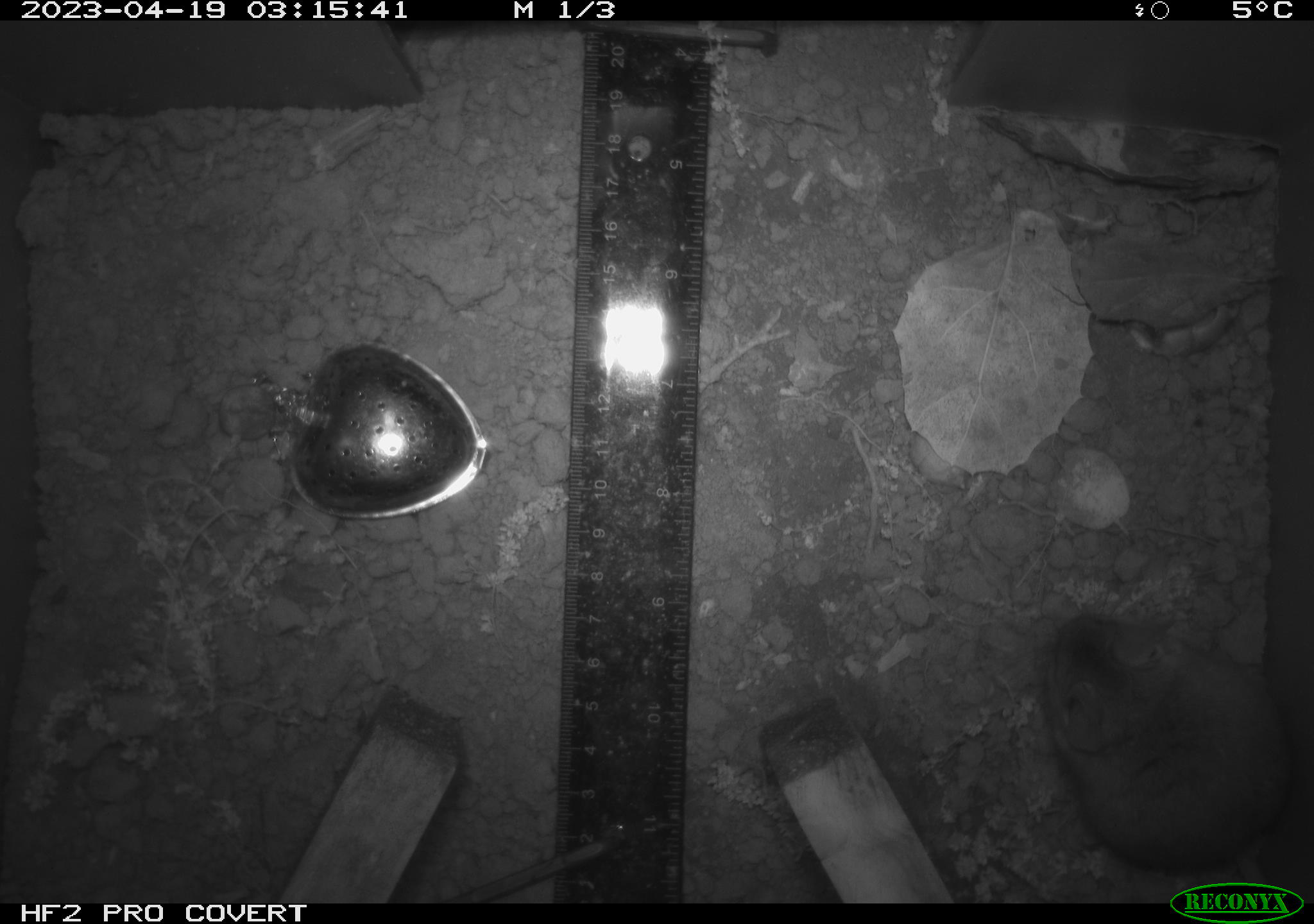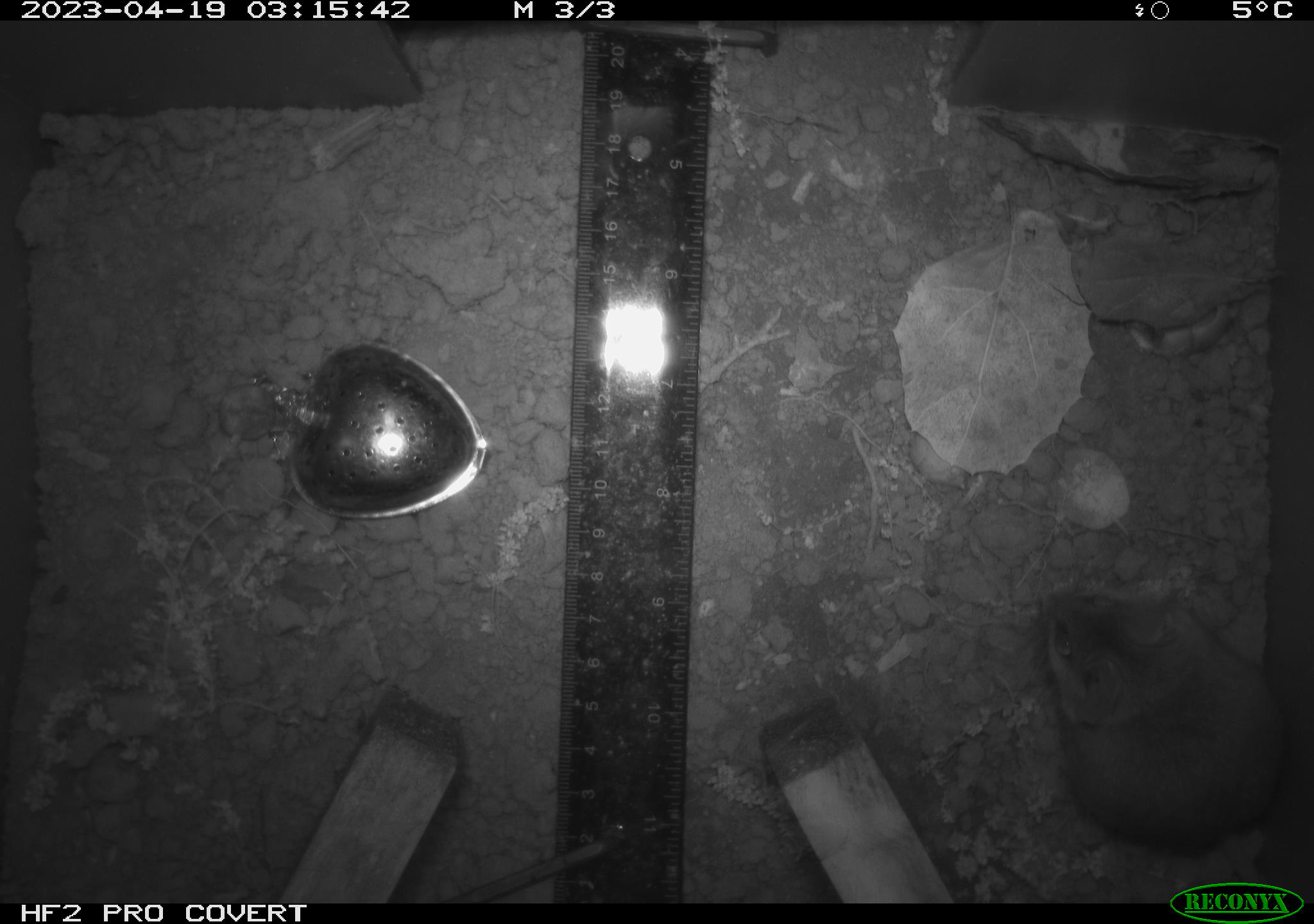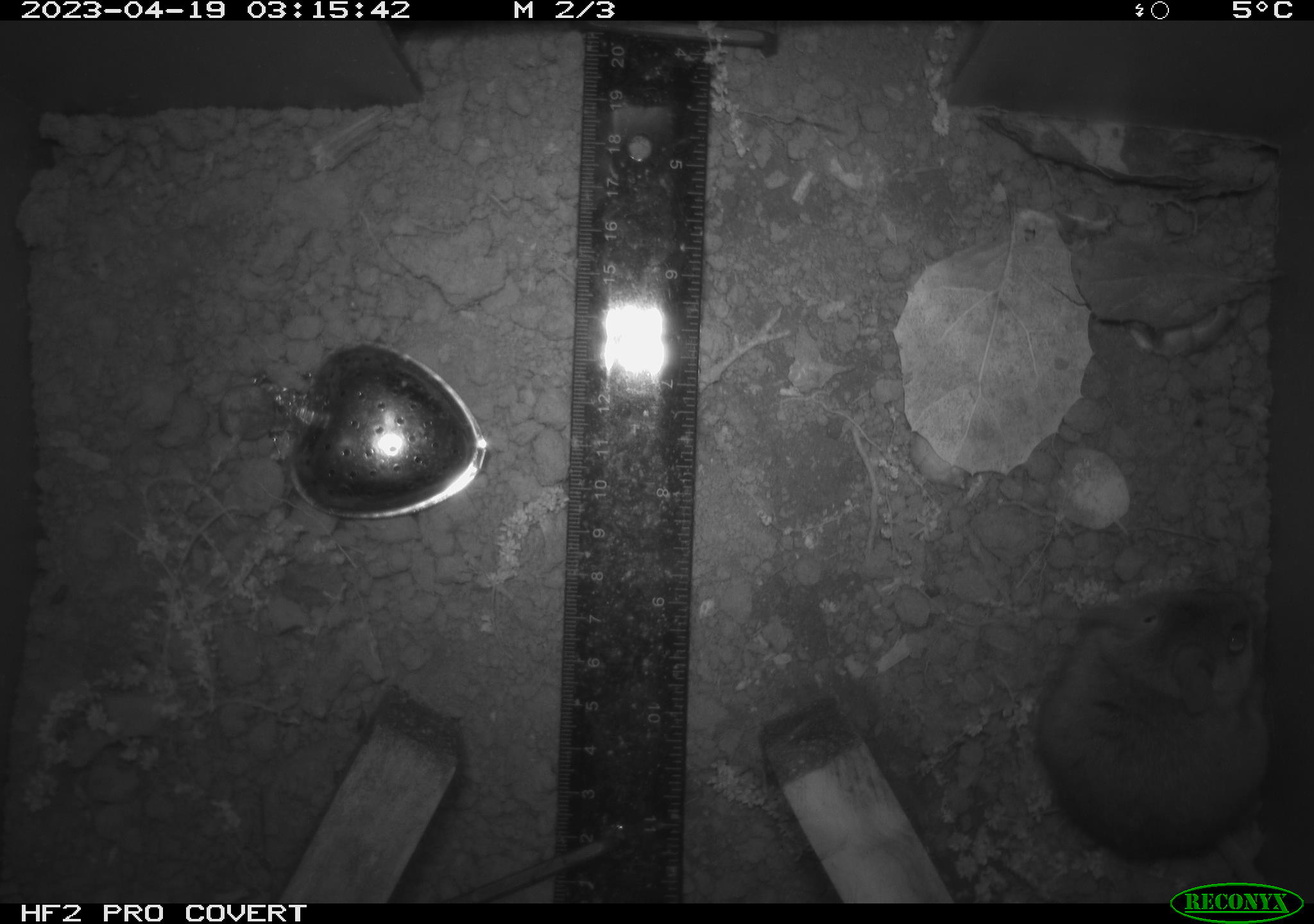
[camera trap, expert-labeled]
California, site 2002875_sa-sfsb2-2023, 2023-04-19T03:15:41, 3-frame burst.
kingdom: Animalia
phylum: Chordata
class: Mammalia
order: Rodentia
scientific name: Rodentia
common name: mouse species